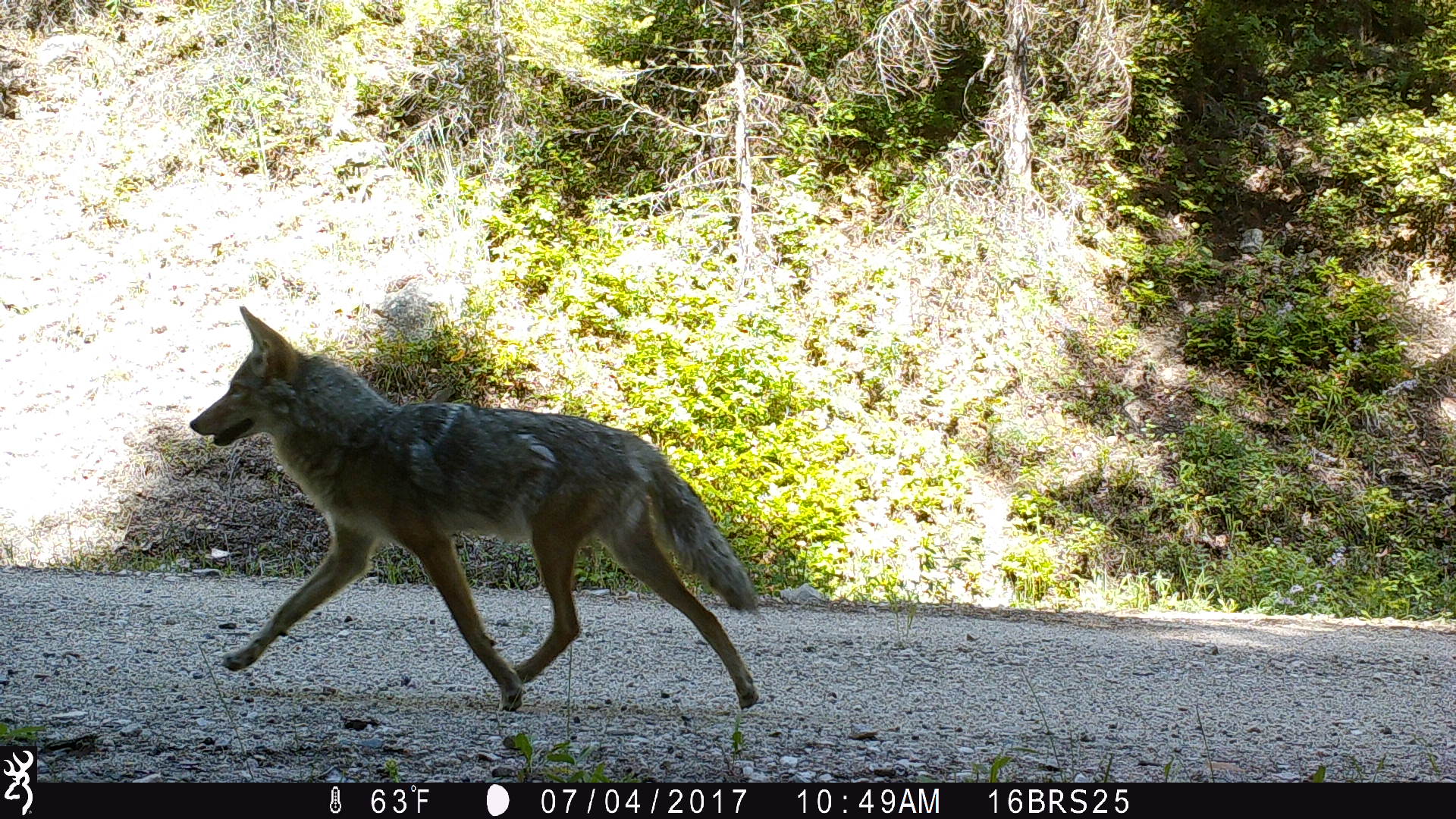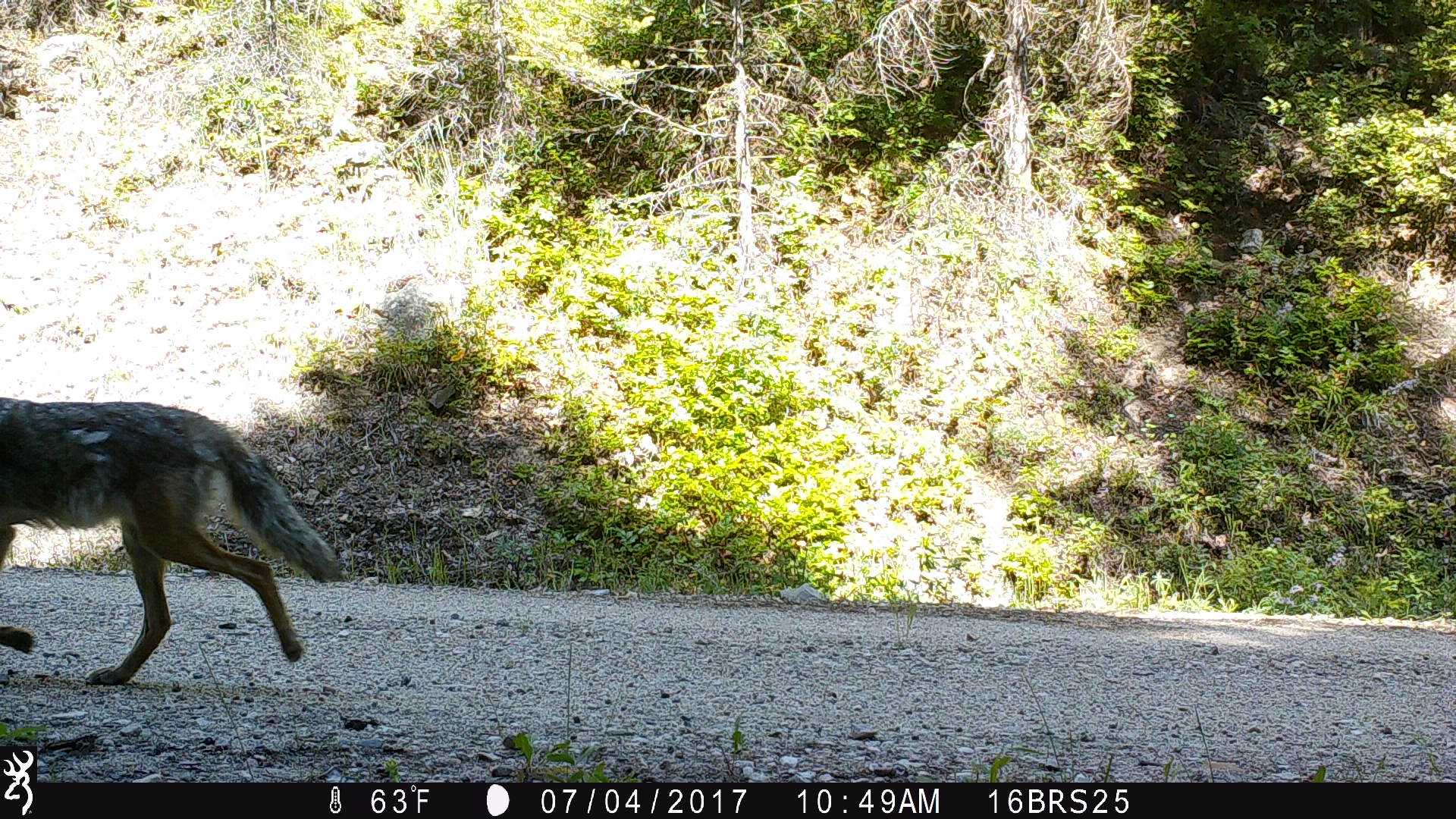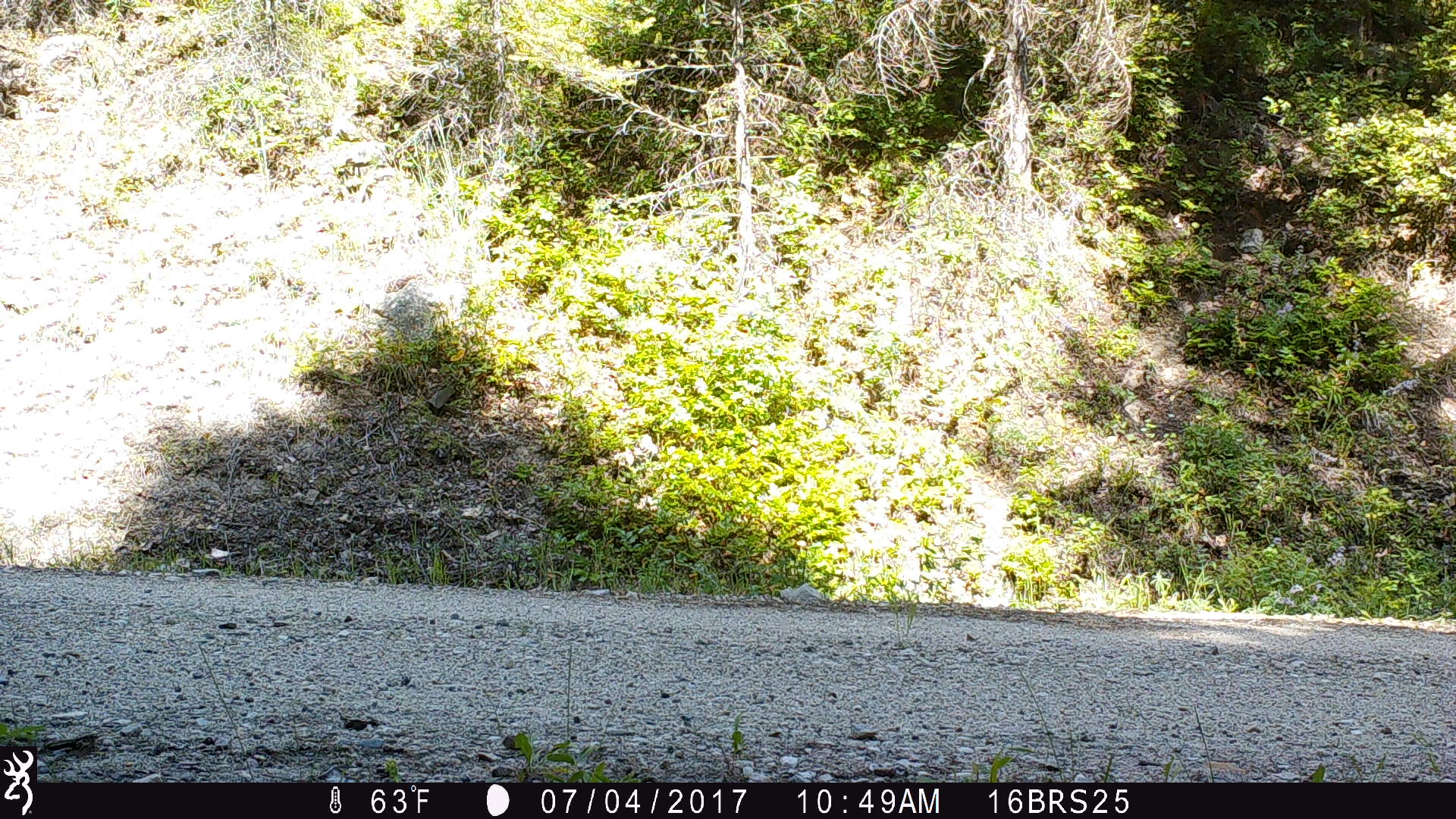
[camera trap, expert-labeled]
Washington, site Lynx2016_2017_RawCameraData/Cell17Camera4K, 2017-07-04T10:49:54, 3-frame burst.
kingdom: Animalia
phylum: Chordata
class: Mammalia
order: Carnivora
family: Canidae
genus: Canis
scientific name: Canis latrans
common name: coyote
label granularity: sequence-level